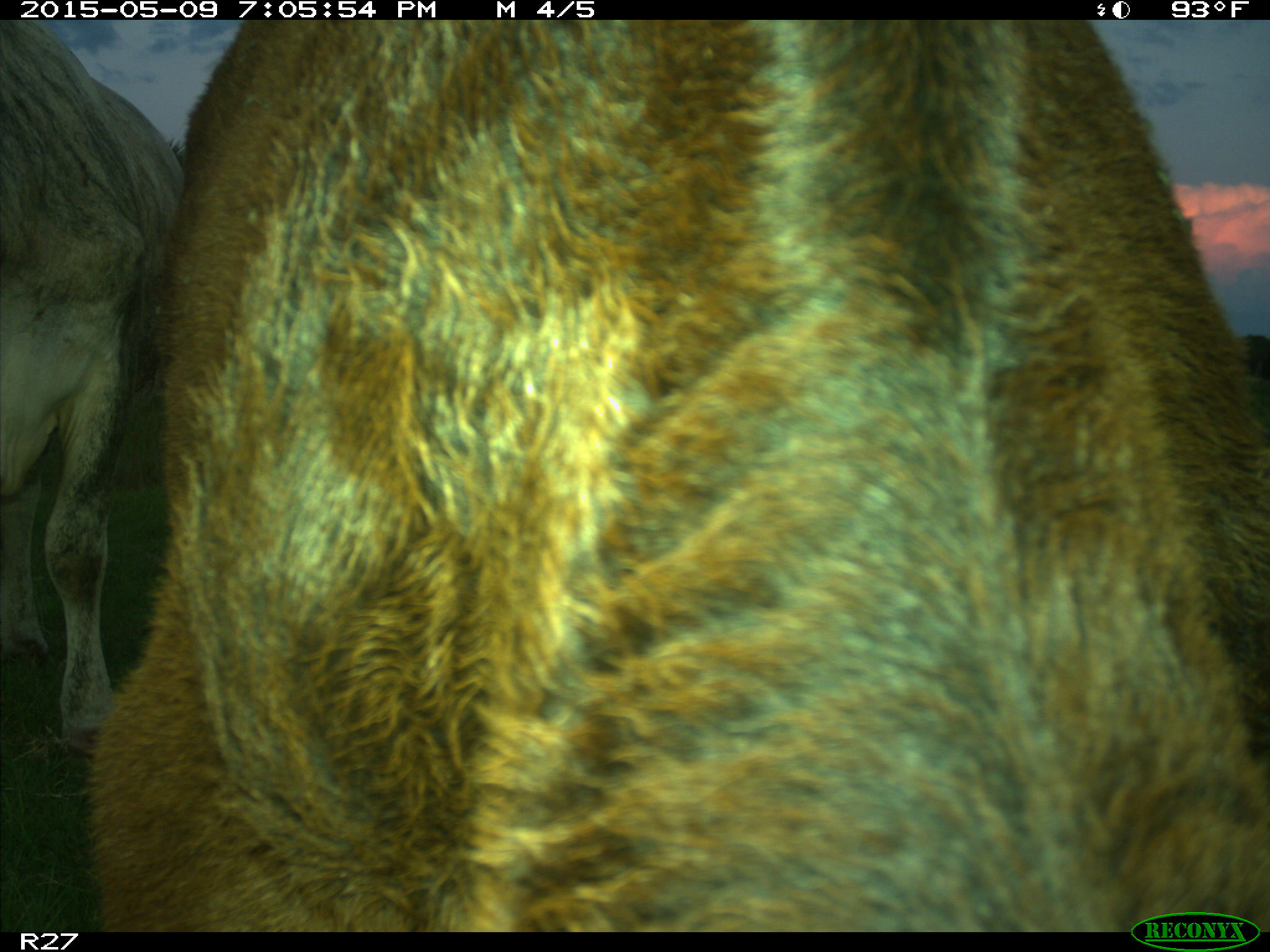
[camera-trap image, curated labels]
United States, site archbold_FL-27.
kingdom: Animalia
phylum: Chordata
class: Mammalia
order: Artiodactyla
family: Bovidae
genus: Bos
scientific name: Bos taurus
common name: domestic cow